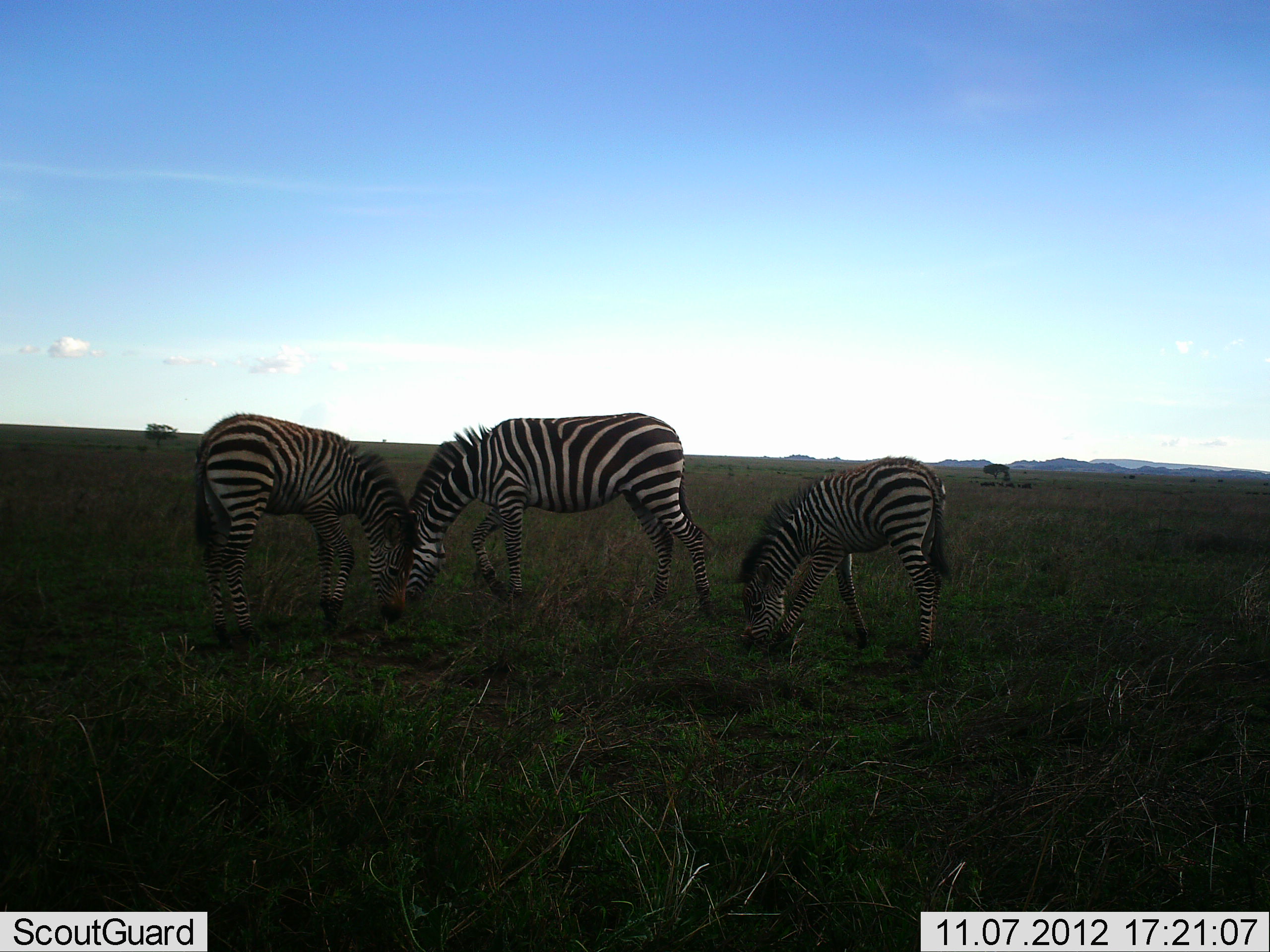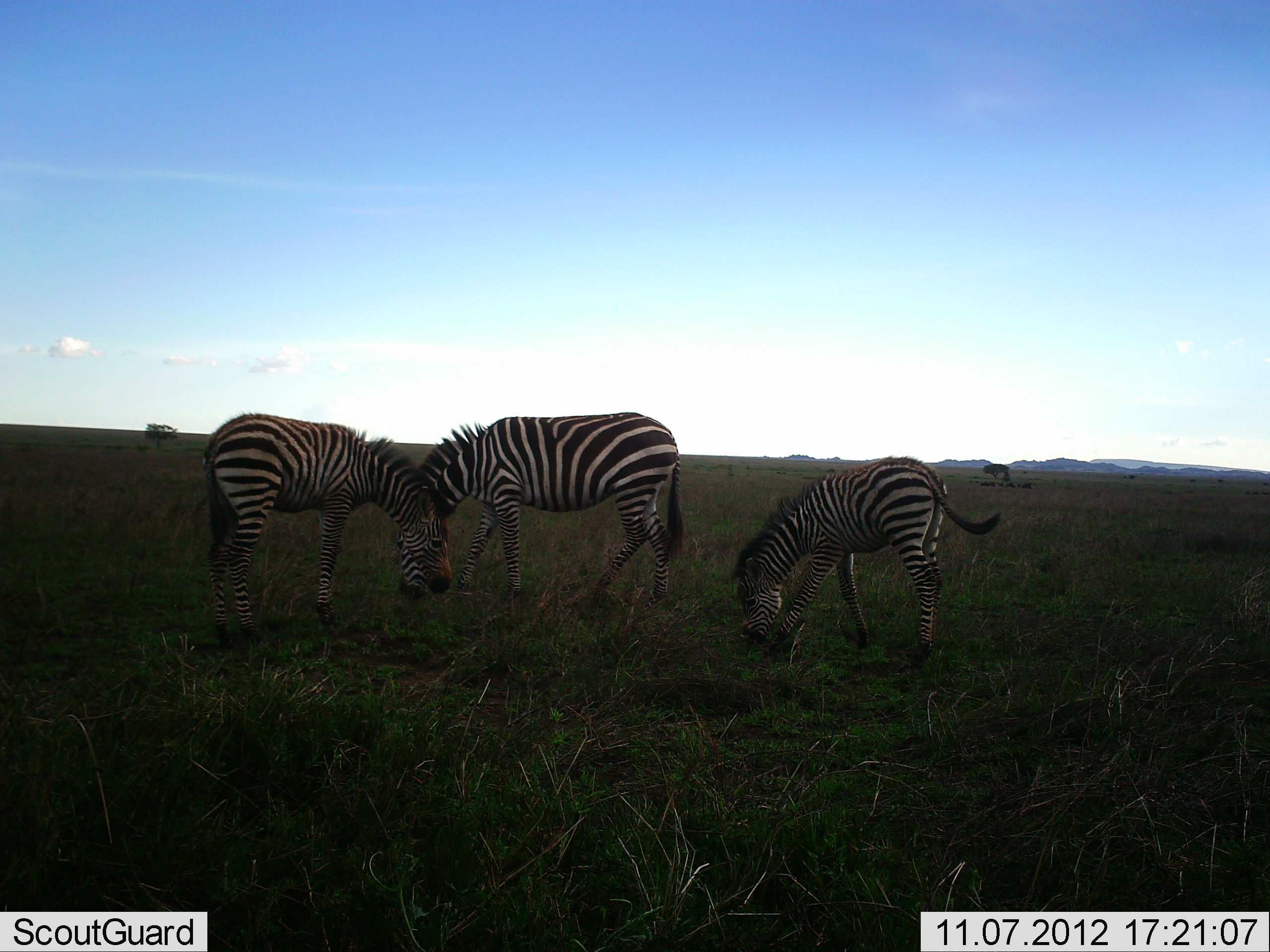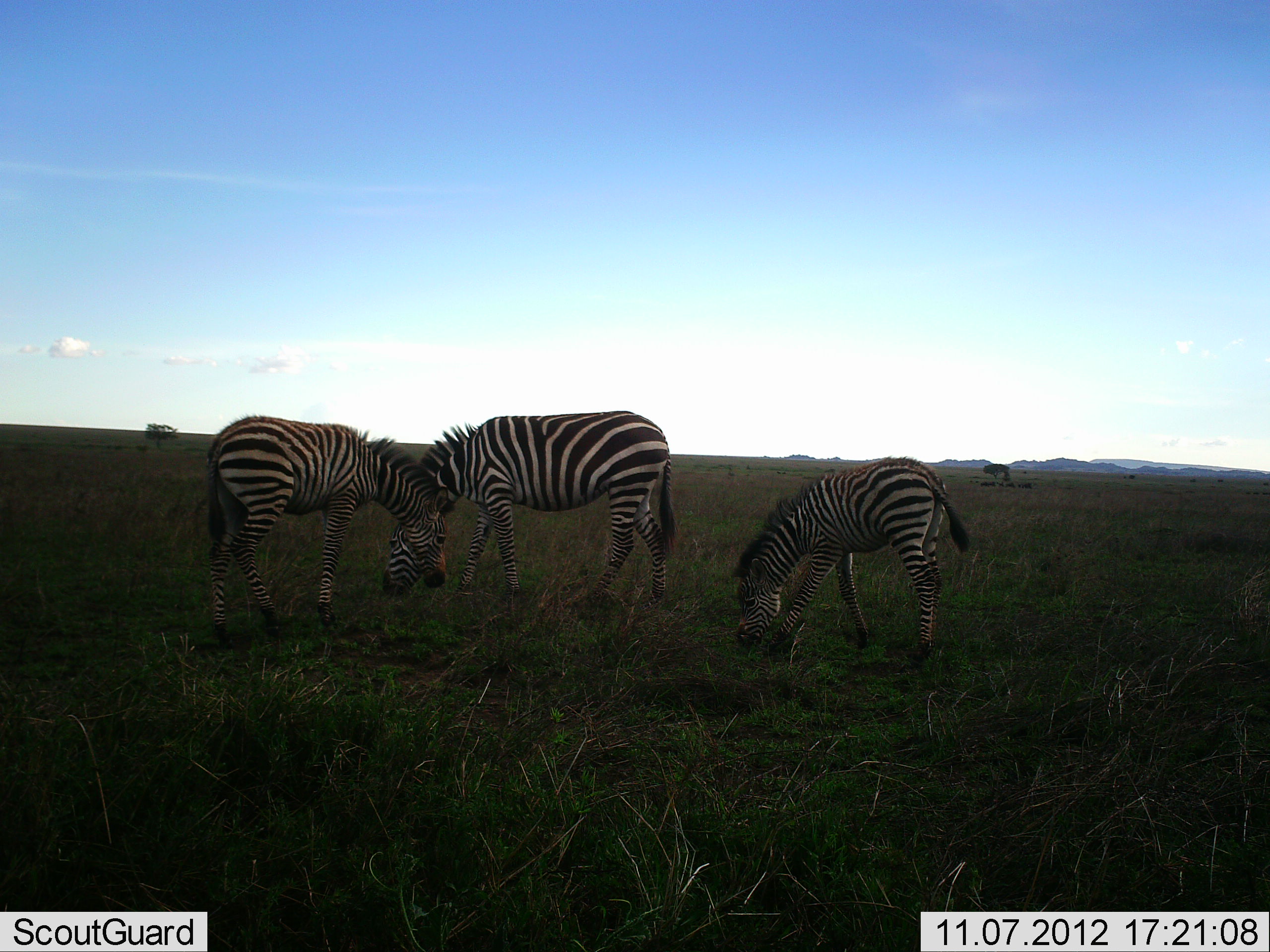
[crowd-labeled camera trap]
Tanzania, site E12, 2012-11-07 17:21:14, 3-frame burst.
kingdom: Animalia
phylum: Chordata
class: Mammalia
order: Perissodactyla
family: Equidae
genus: Equus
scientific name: Equus quagga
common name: plains zebra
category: zebra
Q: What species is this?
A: Zebra (plains zebra) (Equus quagga).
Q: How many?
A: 3.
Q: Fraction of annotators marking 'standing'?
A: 20%.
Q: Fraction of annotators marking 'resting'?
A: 0%.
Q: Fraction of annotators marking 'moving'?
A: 0%.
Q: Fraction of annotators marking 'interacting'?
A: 40%.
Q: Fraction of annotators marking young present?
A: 70%.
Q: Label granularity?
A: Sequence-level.